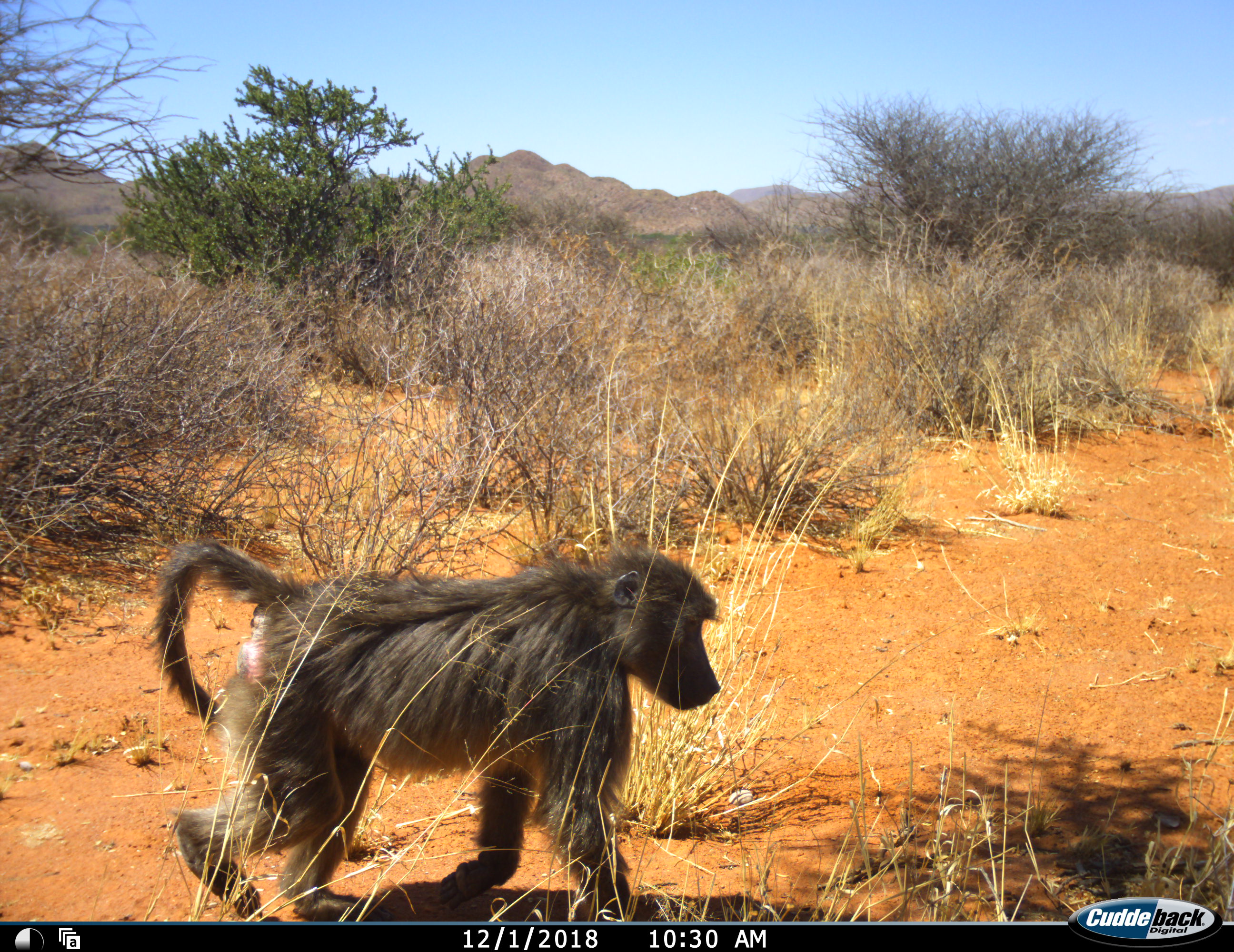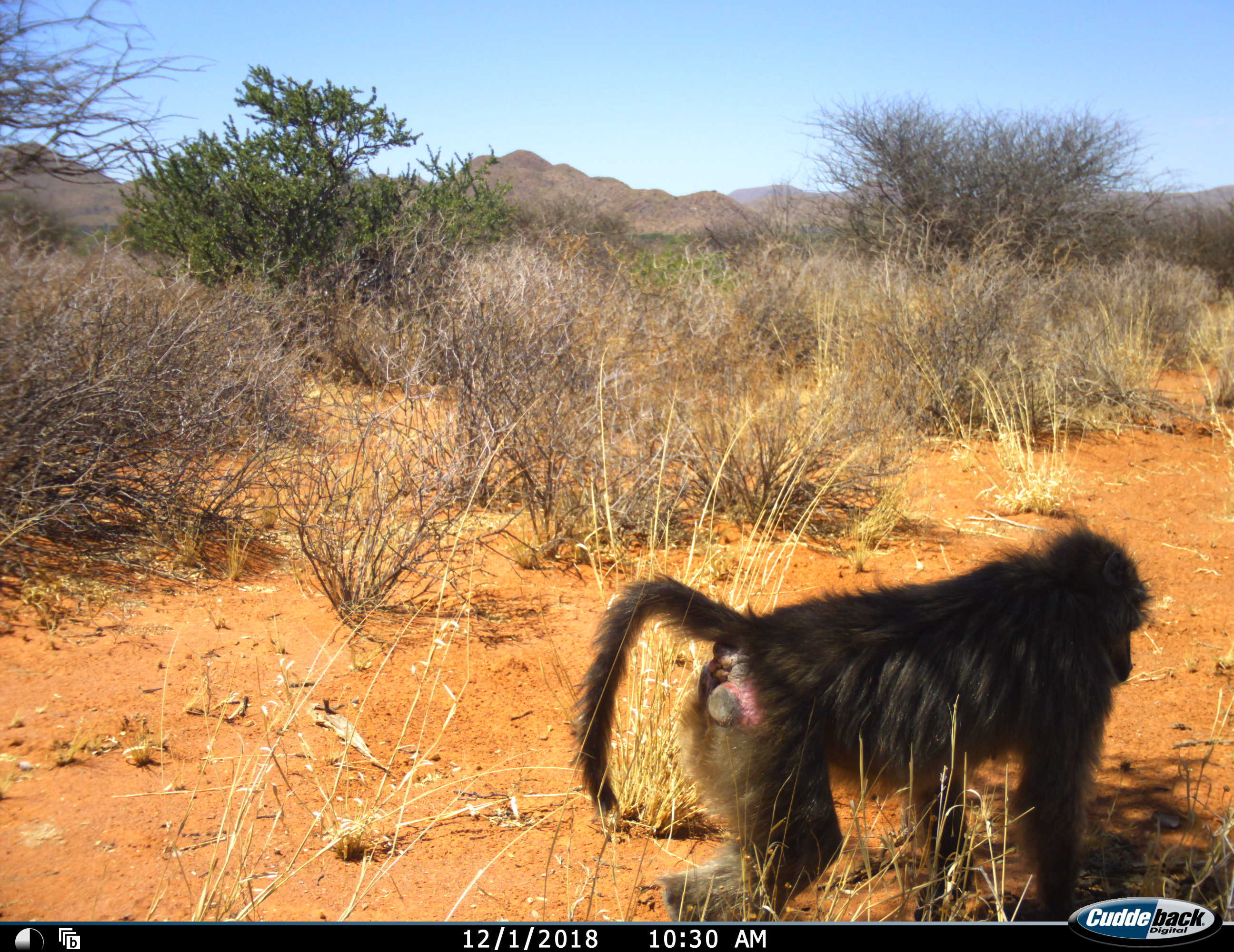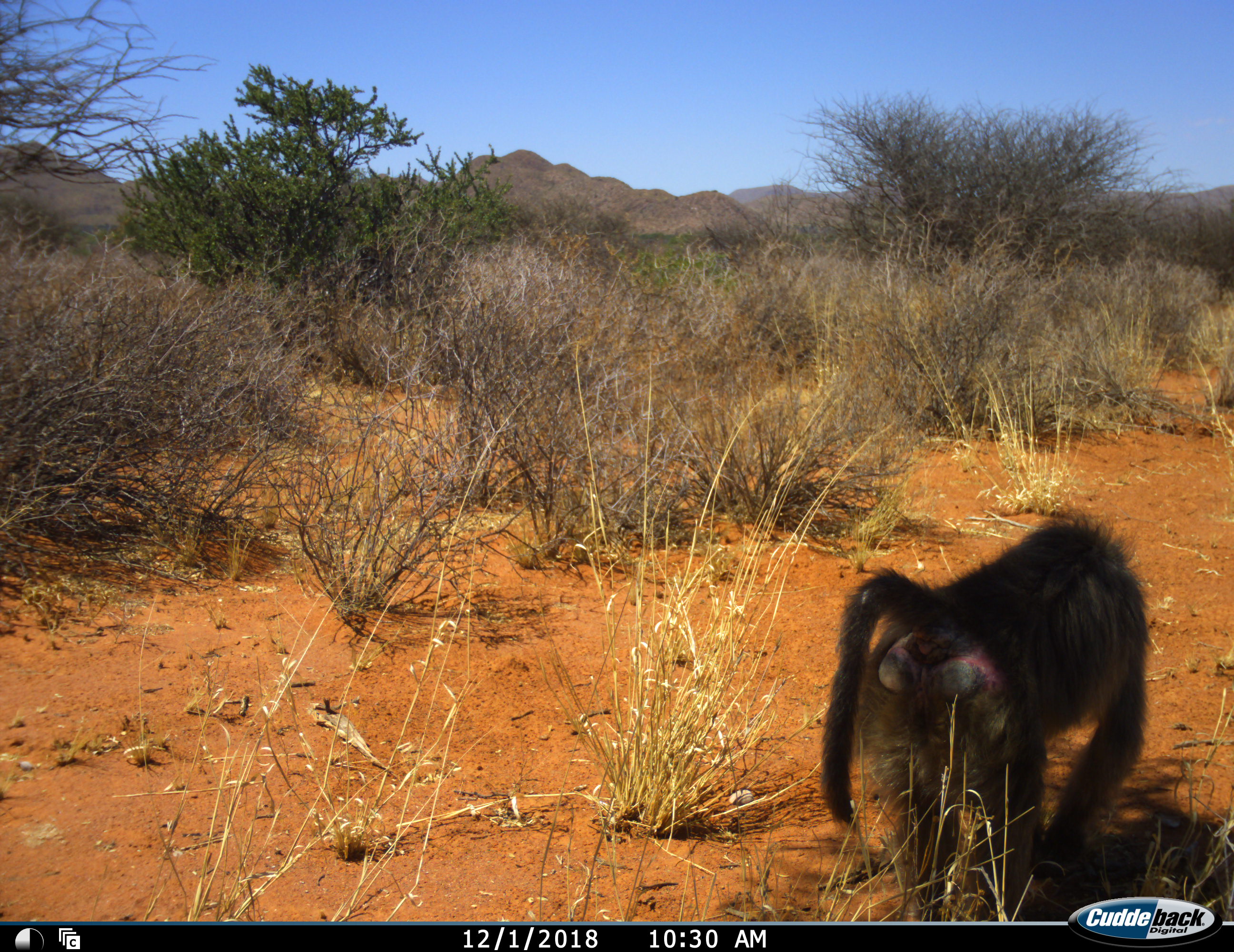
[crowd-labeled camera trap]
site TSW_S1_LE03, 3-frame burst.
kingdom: Animalia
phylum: Chordata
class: Mammalia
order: Primates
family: Cercopithecidae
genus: Papio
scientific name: Papio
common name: baboon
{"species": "baboon (Papio)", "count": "1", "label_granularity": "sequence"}